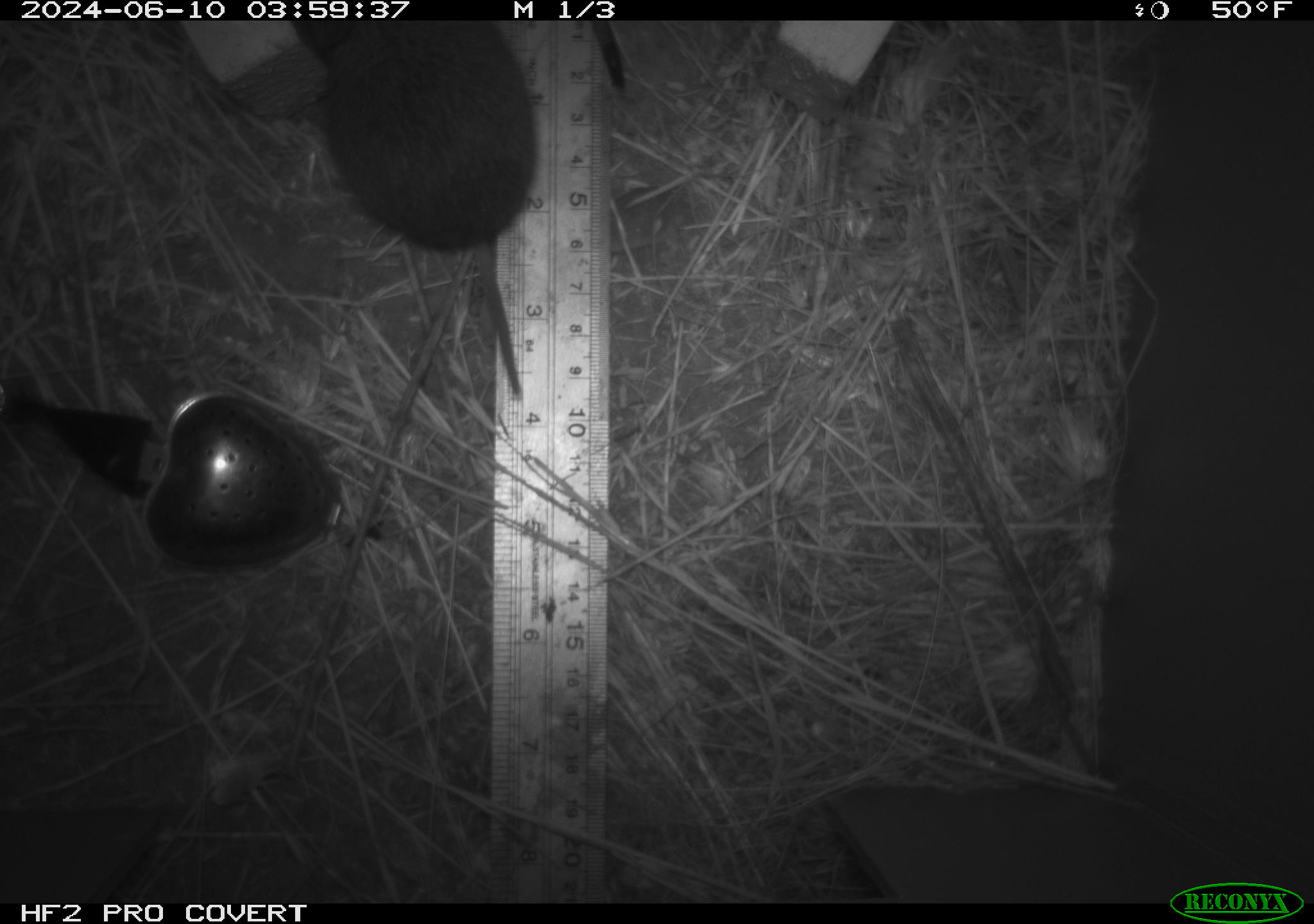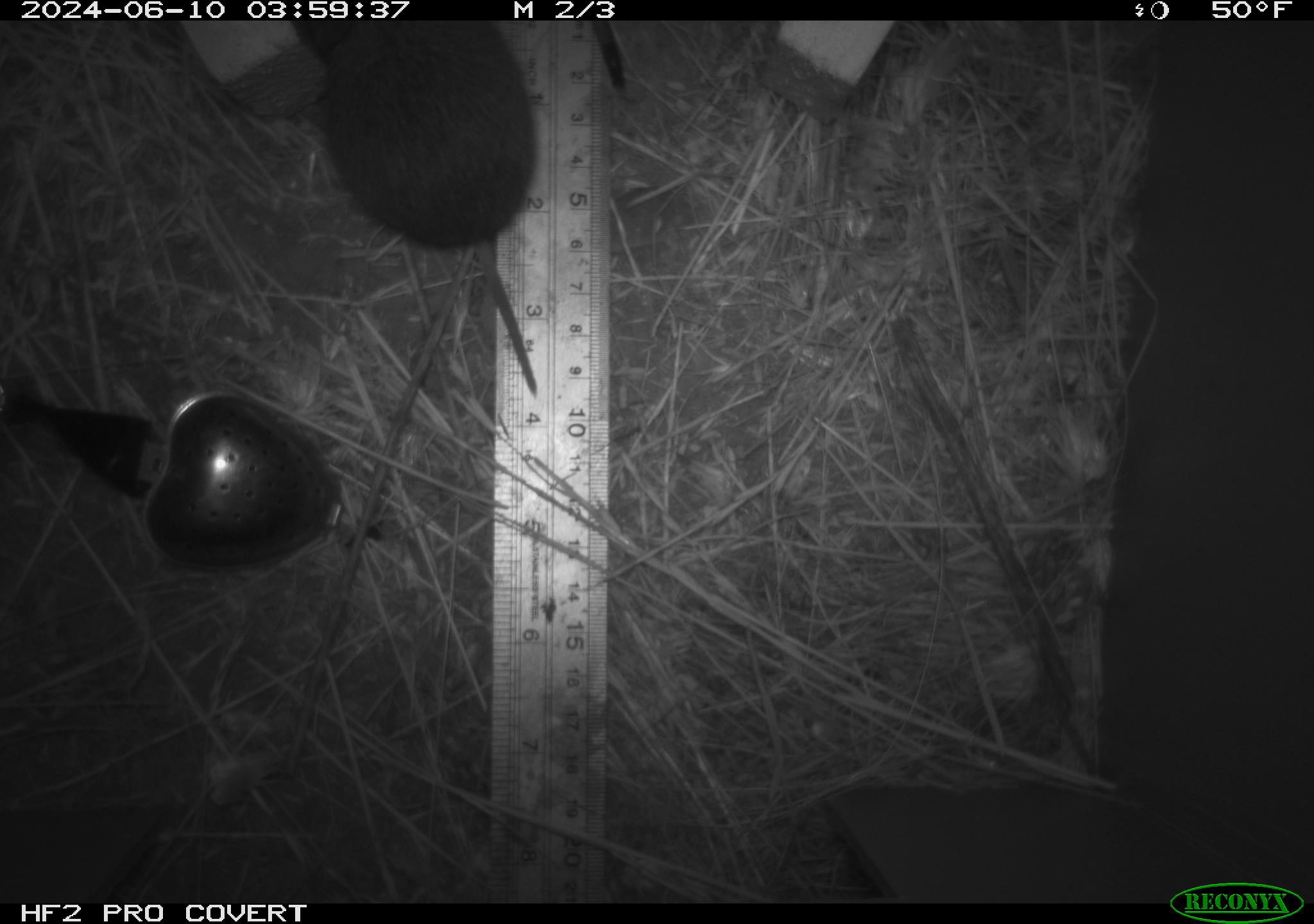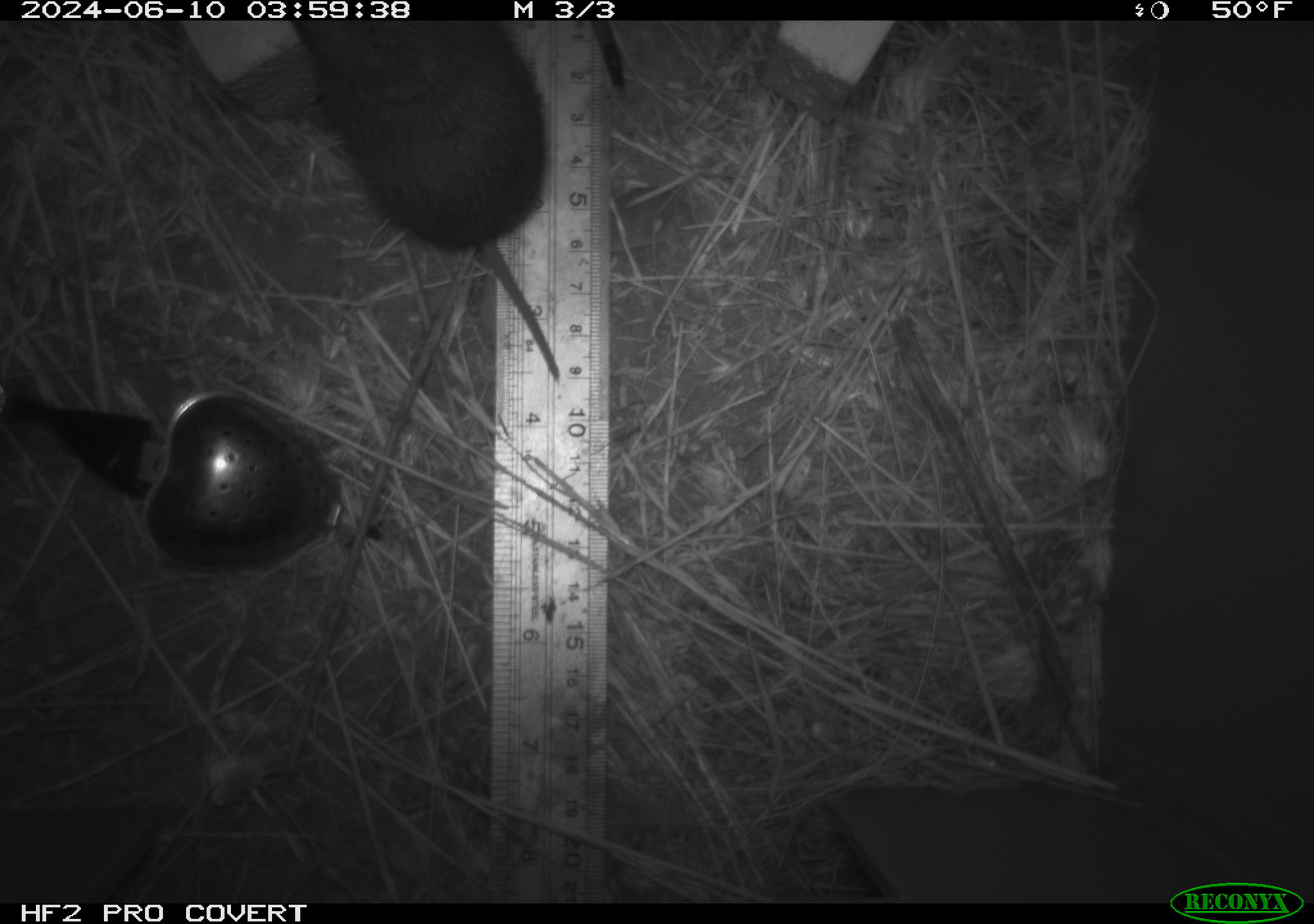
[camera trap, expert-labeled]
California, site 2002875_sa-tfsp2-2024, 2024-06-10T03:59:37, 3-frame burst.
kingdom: Animalia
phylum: Chordata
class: Mammalia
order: Rodentia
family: Cricetidae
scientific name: Arvicolinae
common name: voles, lemmings, and muskrats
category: arvicolinae subfamily